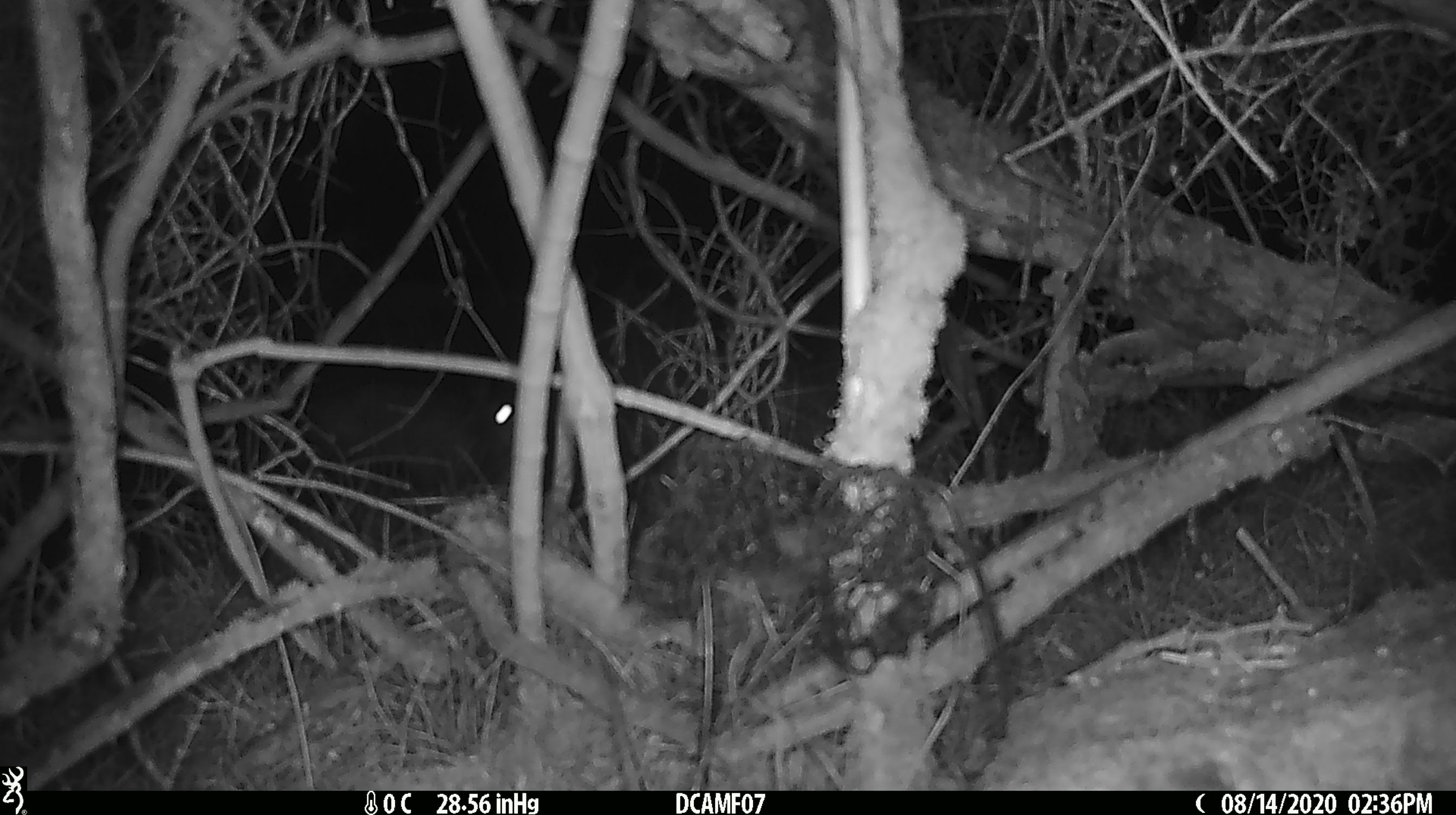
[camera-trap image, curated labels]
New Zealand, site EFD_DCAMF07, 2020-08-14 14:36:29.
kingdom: Animalia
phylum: Chordata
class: Mammalia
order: Diprotodontia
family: Phalangeridae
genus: Trichosurus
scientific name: Trichosurus vulpecula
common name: common brushtail possum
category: possum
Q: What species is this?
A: Possum (common brushtail possum) (Trichosurus vulpecula).